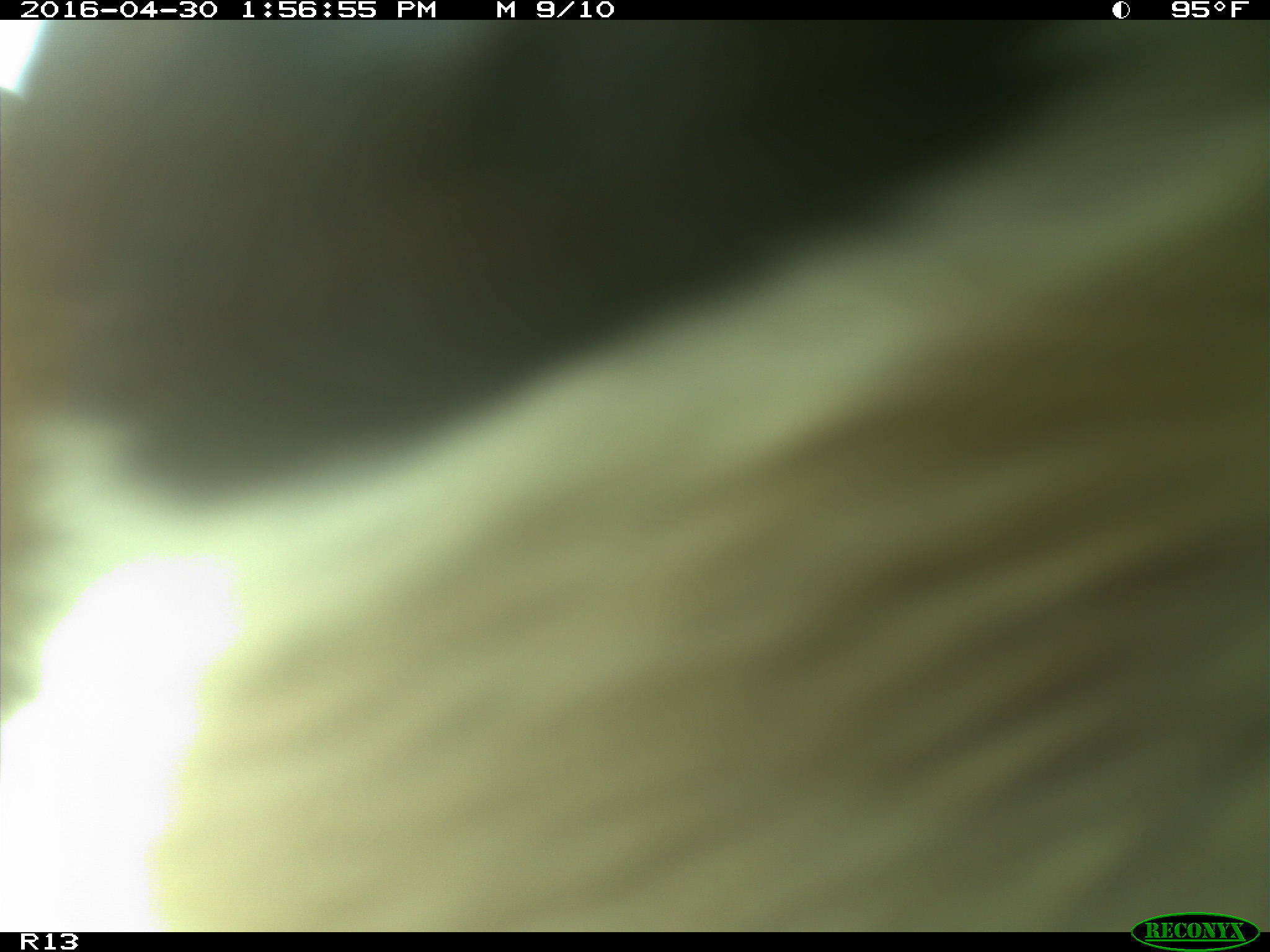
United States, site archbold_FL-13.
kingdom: Animalia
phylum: Chordata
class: Mammalia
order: Artiodactyla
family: Bovidae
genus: Bos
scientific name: Bos taurus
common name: domestic cow